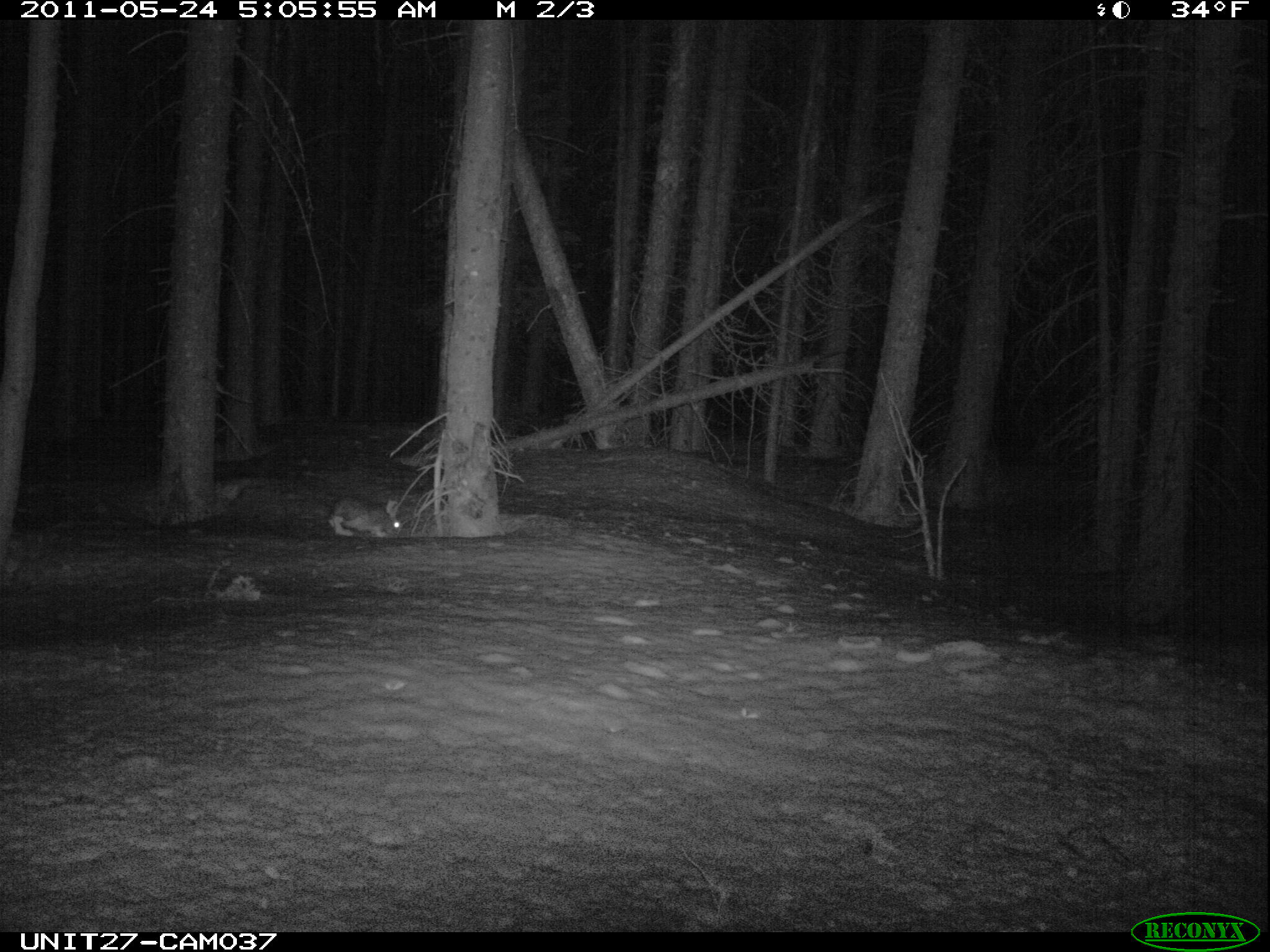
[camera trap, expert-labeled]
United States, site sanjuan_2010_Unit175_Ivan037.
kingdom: Animalia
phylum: Chordata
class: Mammalia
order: Lagomorpha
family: Leporidae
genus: Lepus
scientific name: Lepus americanus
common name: snowshoe hare